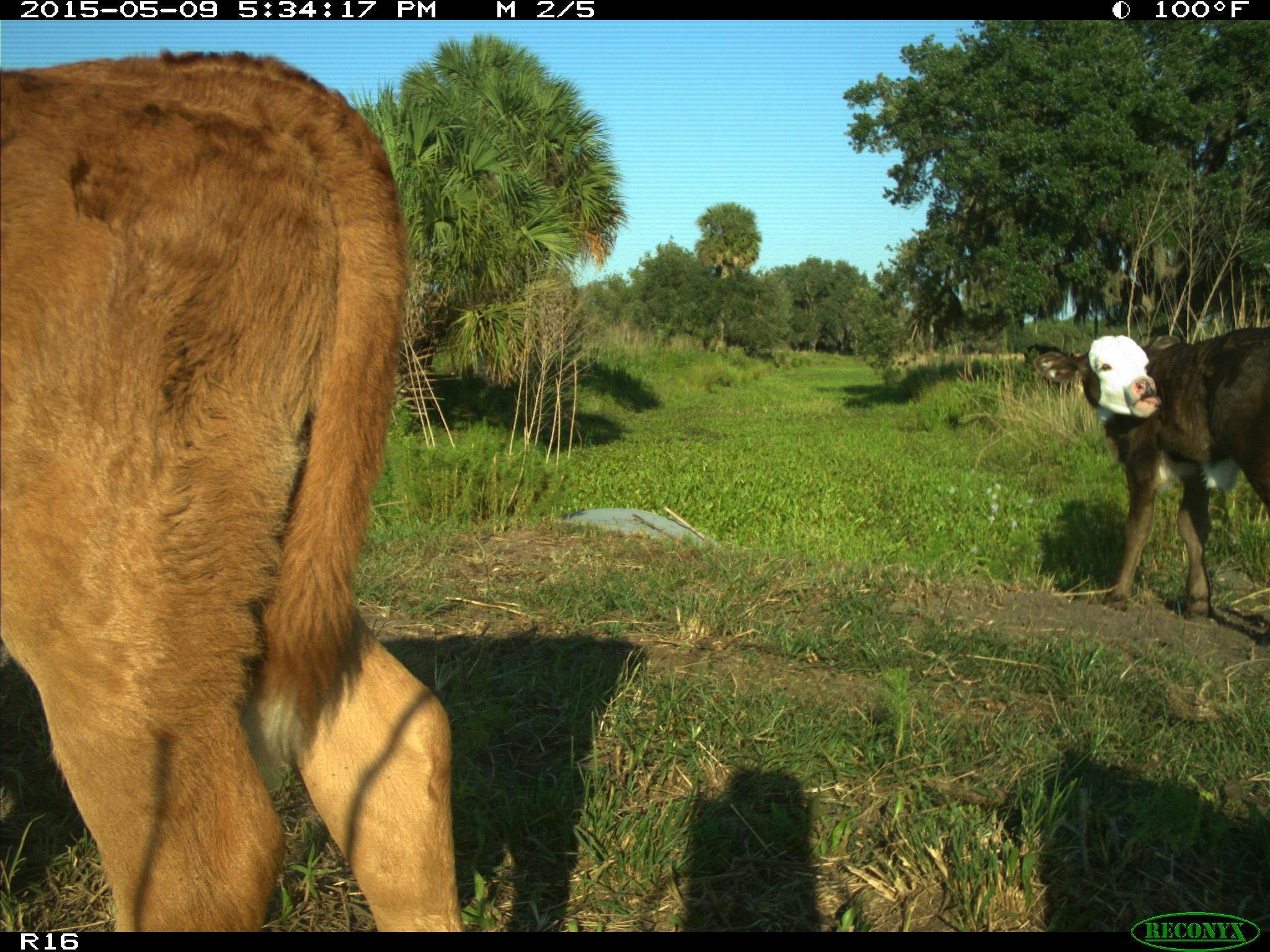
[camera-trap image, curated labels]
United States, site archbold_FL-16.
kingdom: Animalia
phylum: Chordata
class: Mammalia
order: Artiodactyla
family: Suidae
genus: Sus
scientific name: Sus scrofa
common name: wild boar